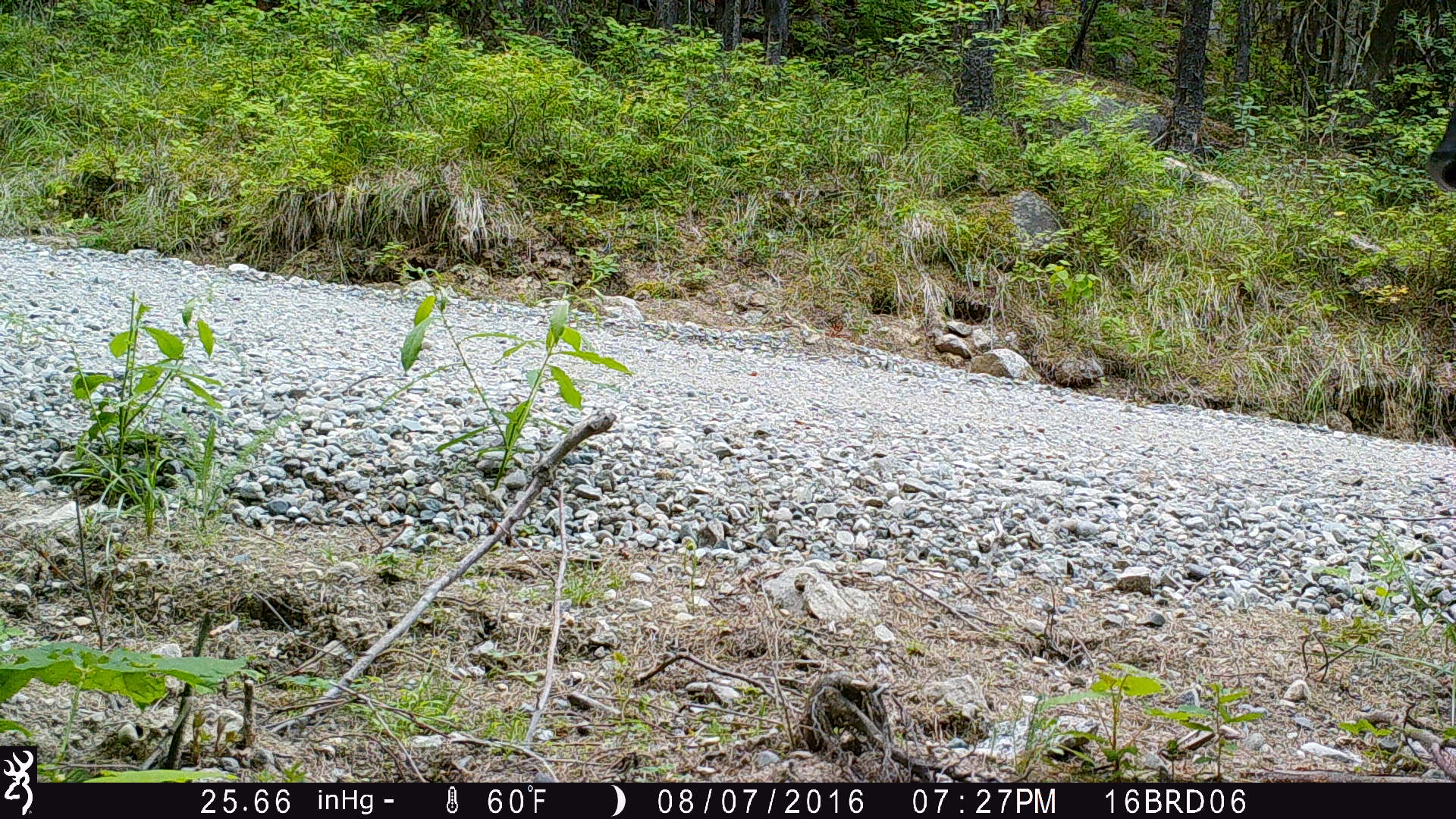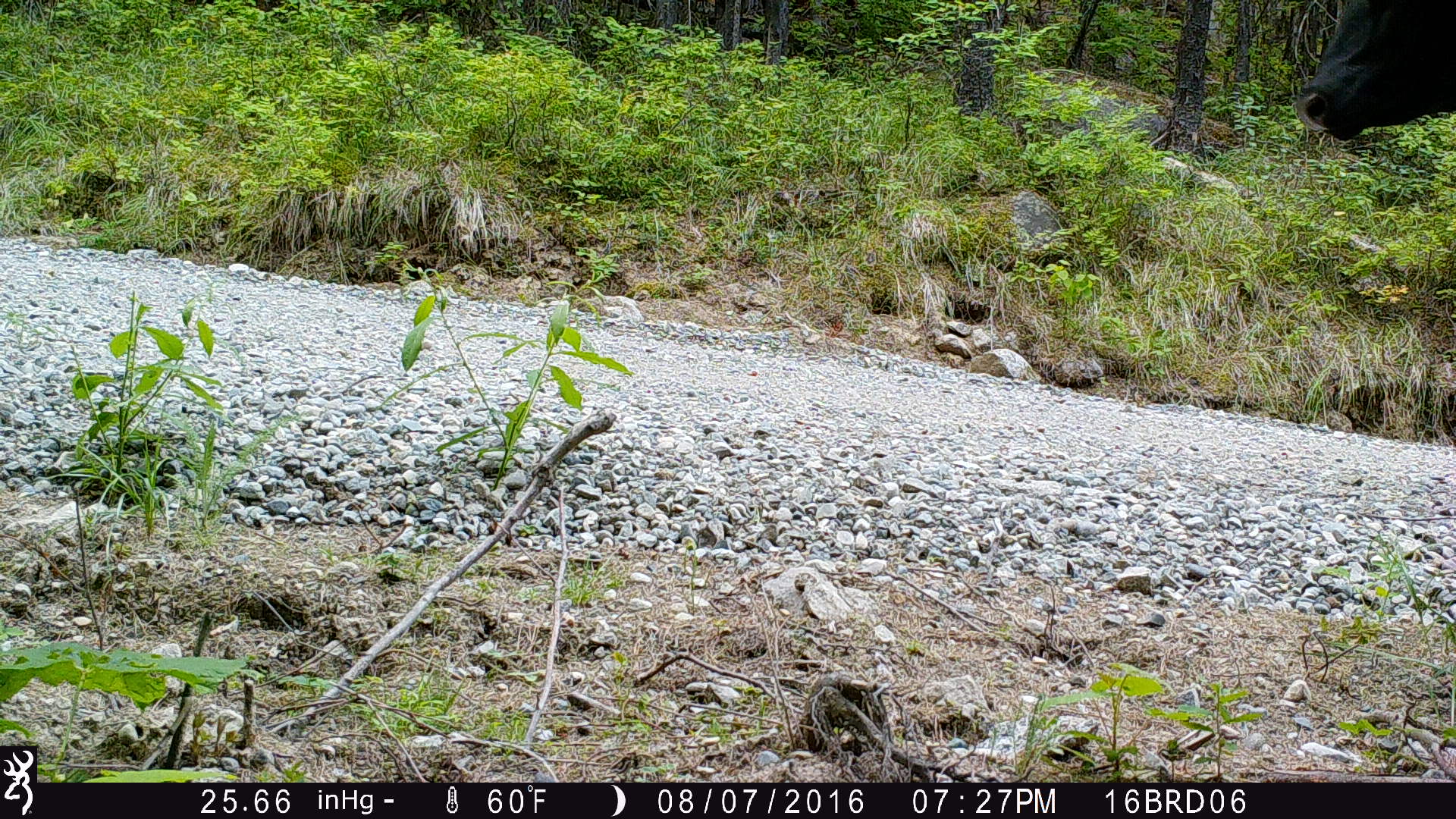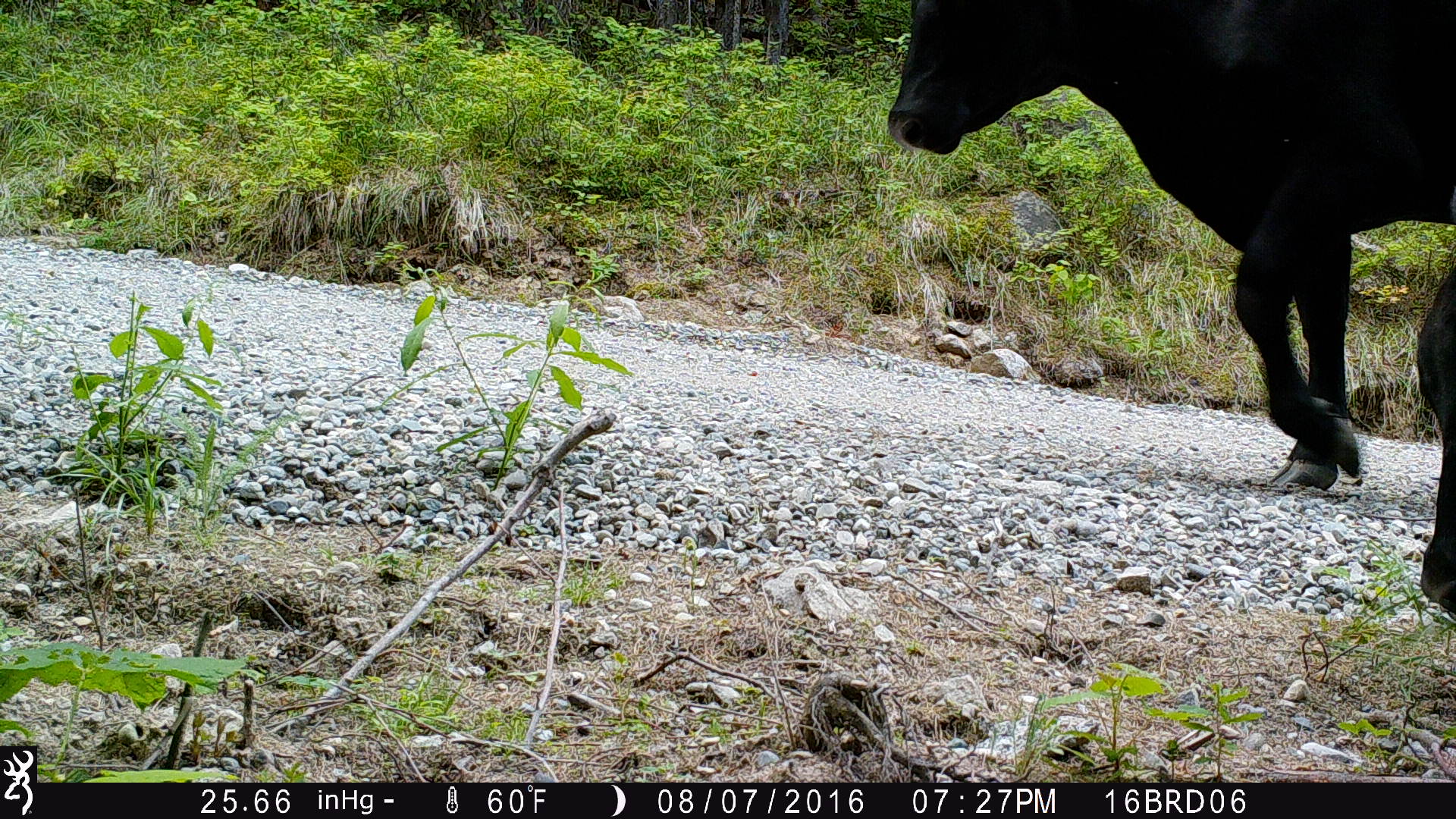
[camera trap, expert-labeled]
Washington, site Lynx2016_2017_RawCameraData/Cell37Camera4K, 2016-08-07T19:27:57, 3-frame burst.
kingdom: Animalia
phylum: Chordata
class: Mammalia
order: Artiodactyla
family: Bovidae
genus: Bos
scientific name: Bos taurus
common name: domestic cattle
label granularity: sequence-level